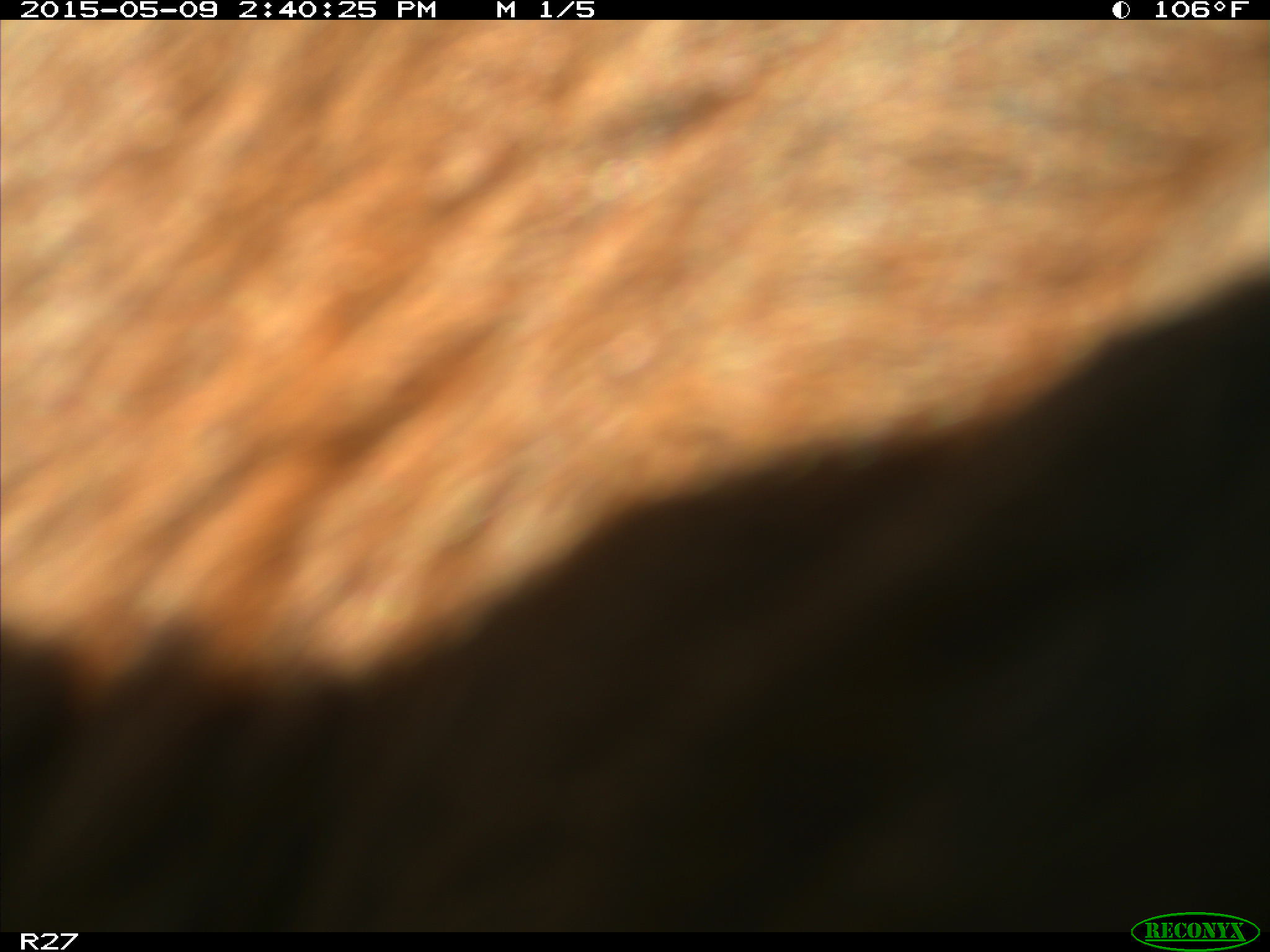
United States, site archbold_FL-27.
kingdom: Animalia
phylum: Chordata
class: Mammalia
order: Artiodactyla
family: Bovidae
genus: Bos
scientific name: Bos taurus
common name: domestic cow